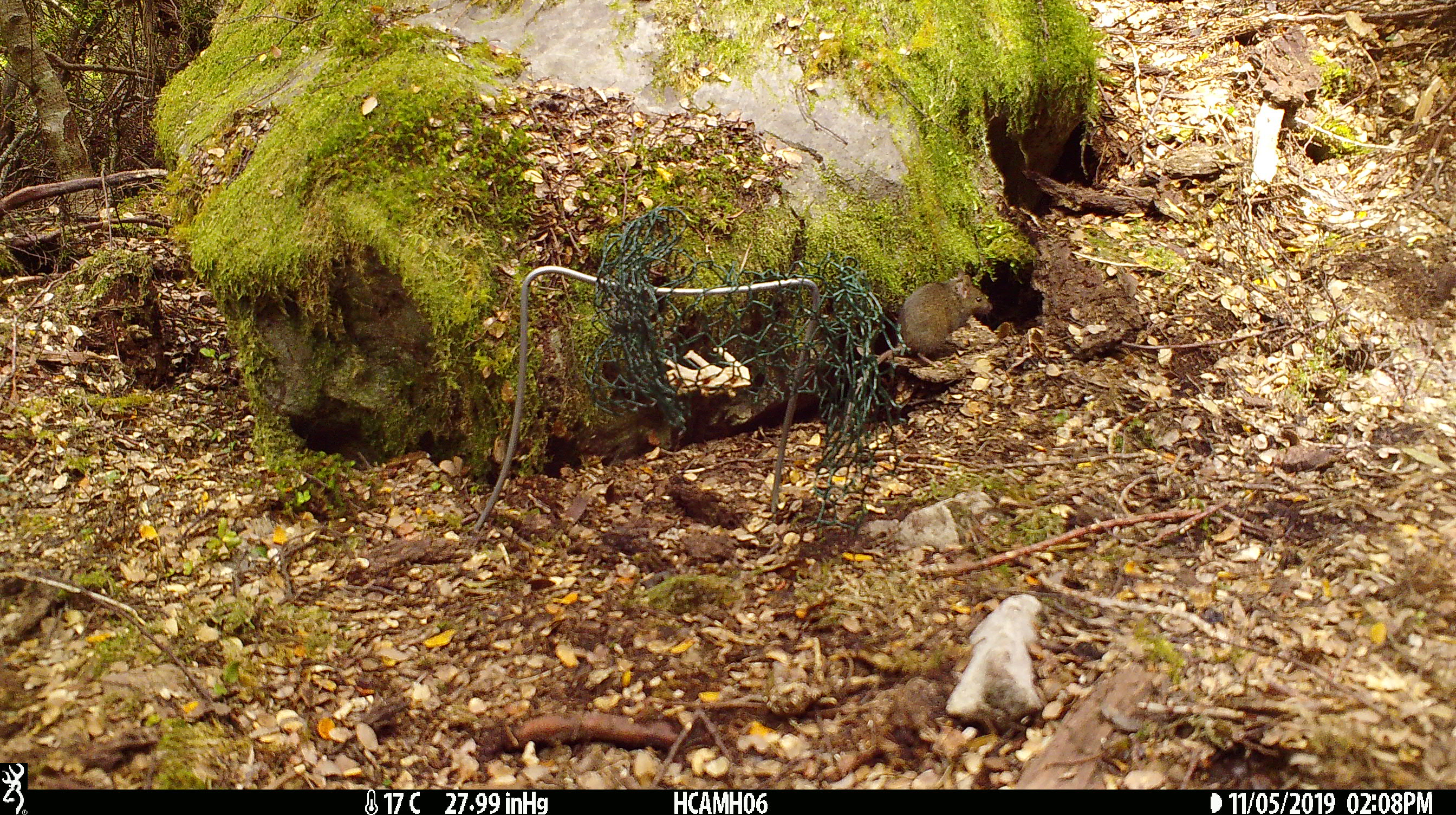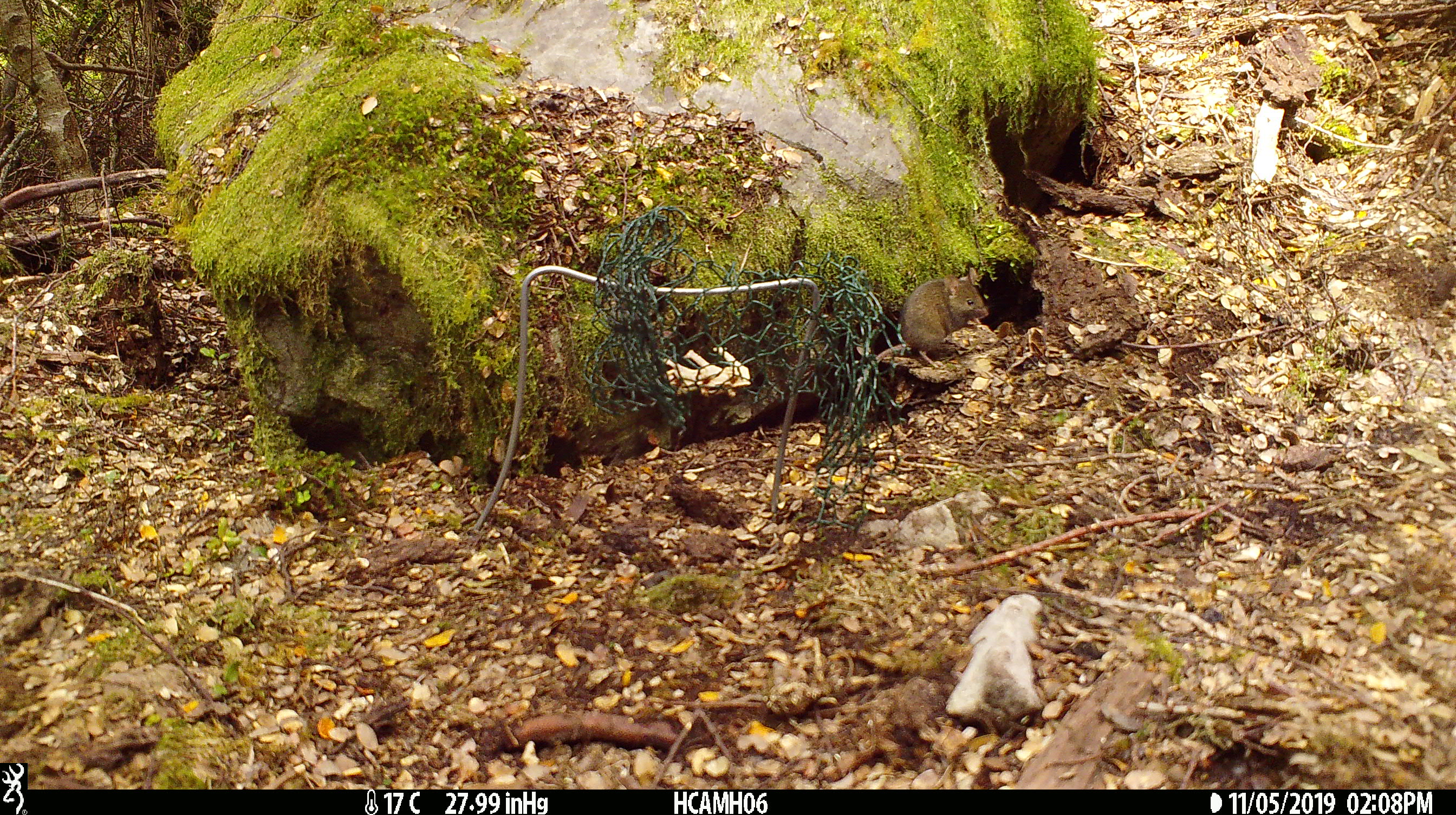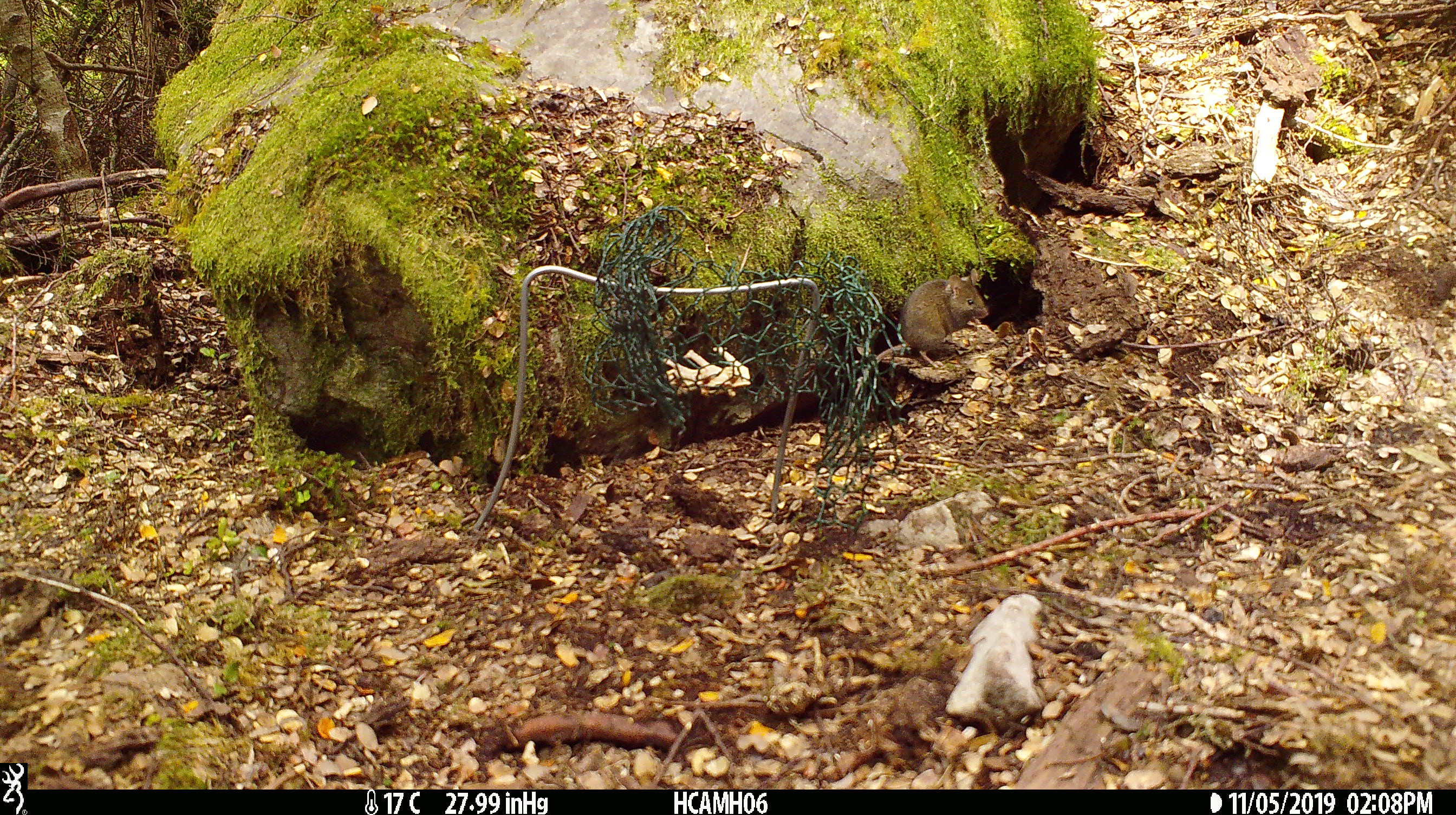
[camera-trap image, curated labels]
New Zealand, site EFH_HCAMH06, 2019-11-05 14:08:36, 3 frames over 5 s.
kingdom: Animalia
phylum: Chordata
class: Mammalia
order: Rodentia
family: Muridae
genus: Mus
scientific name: Mus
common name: mouse